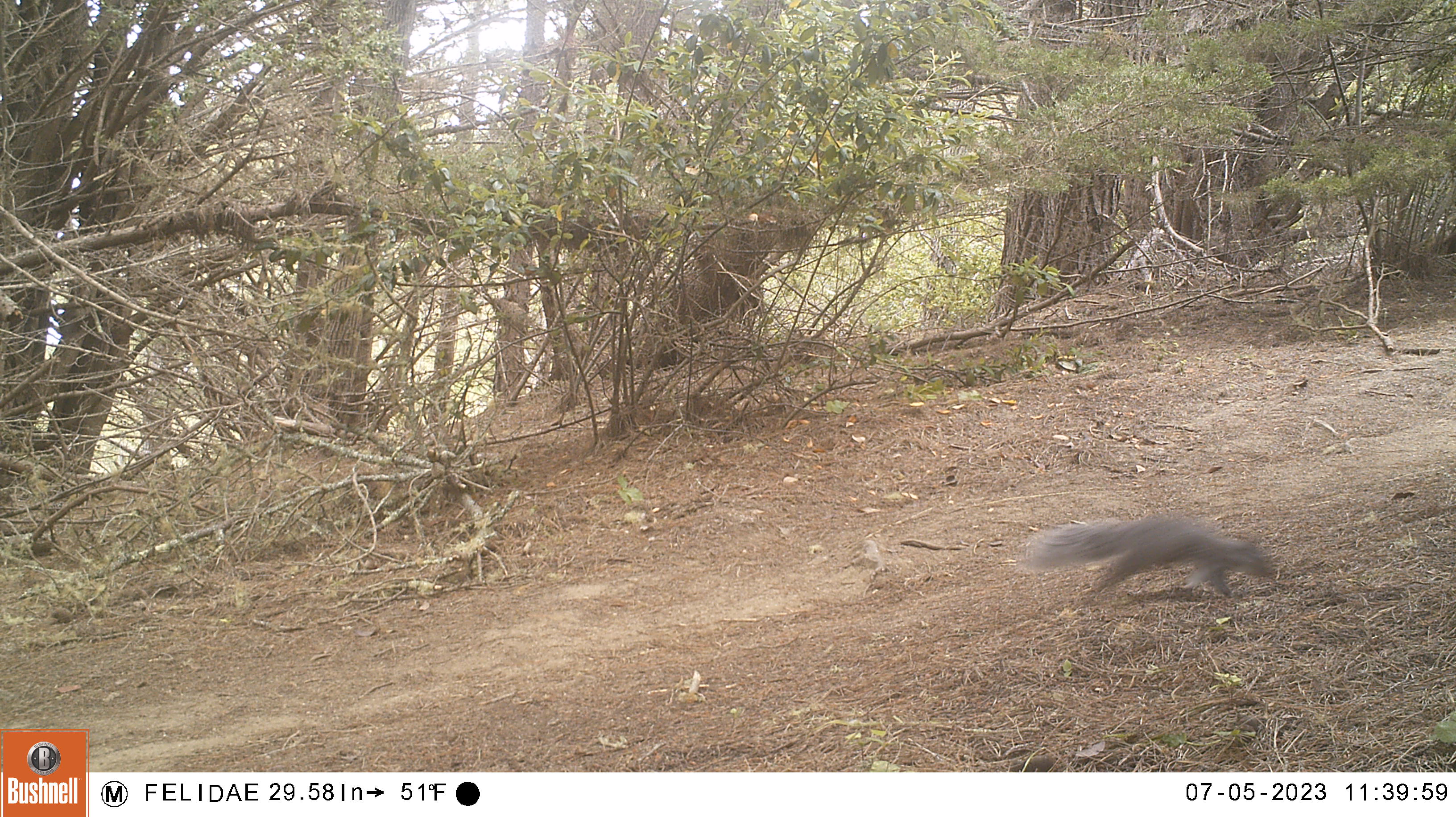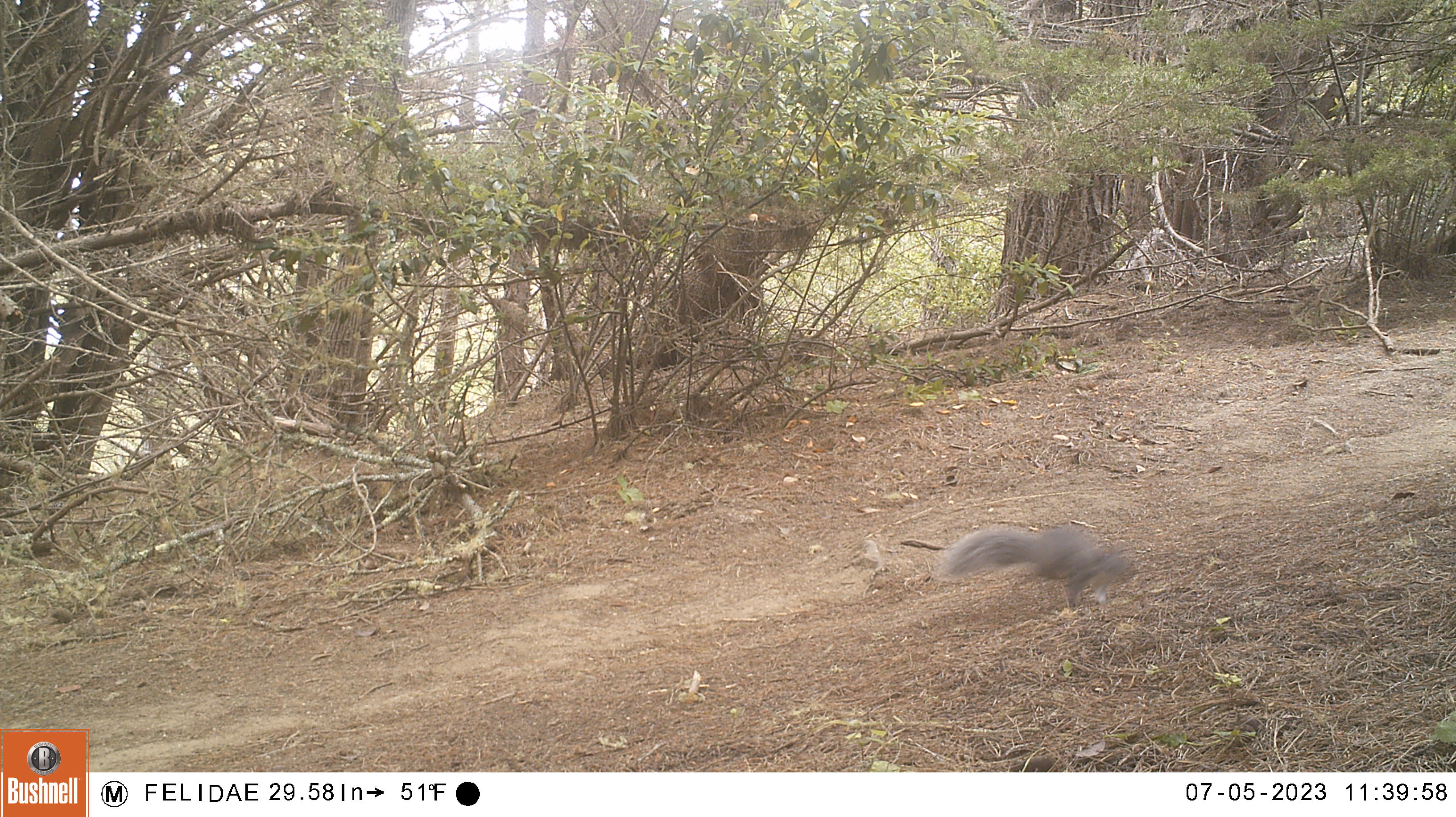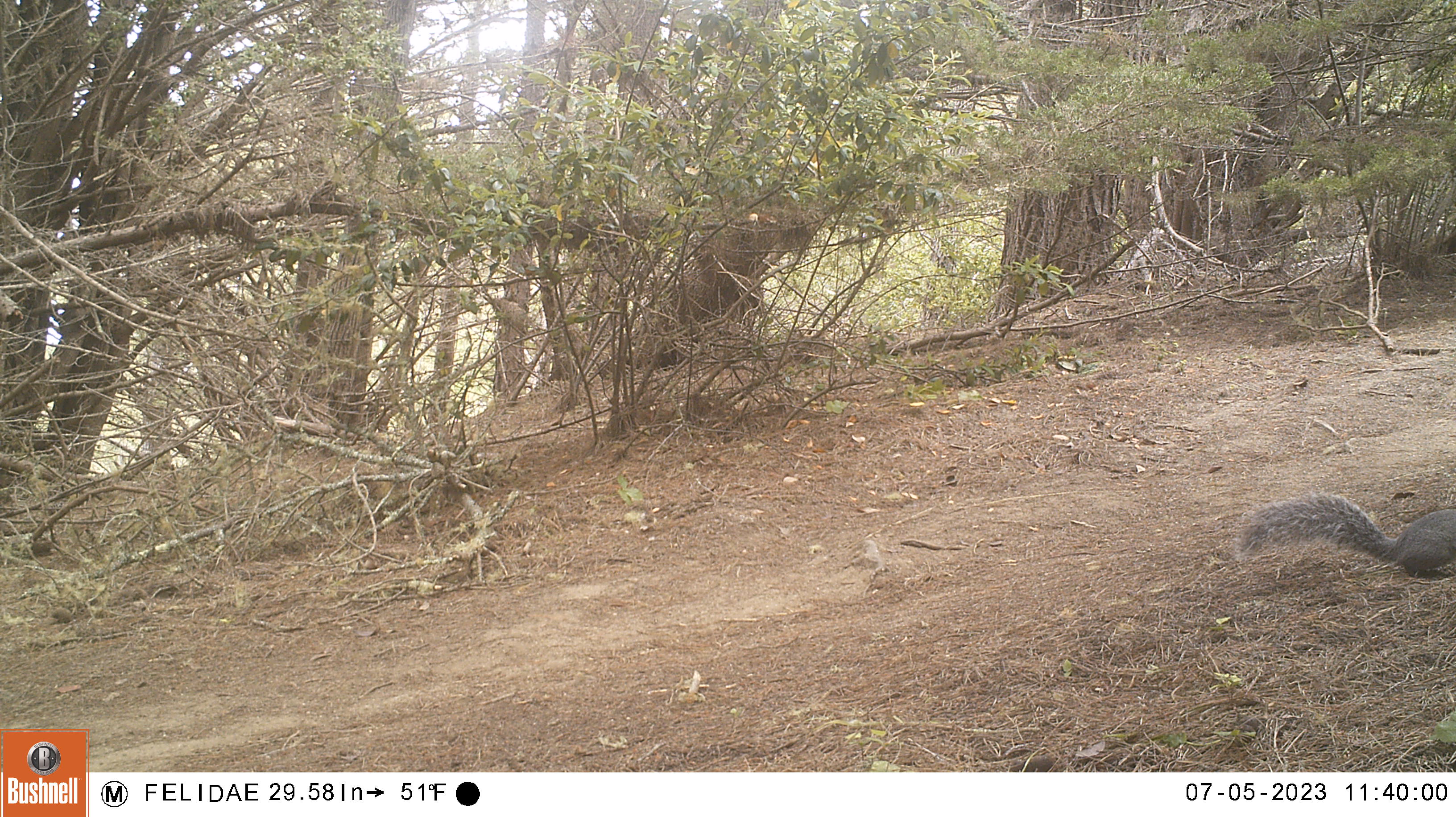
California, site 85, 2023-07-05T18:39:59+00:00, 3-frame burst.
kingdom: Animalia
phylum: Chordata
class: Mammalia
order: Rodentia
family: Sciuridae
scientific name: Sciuridae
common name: squirrel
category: unknown squirrel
Unknown squirrel (squirrel) (Sciuridae).